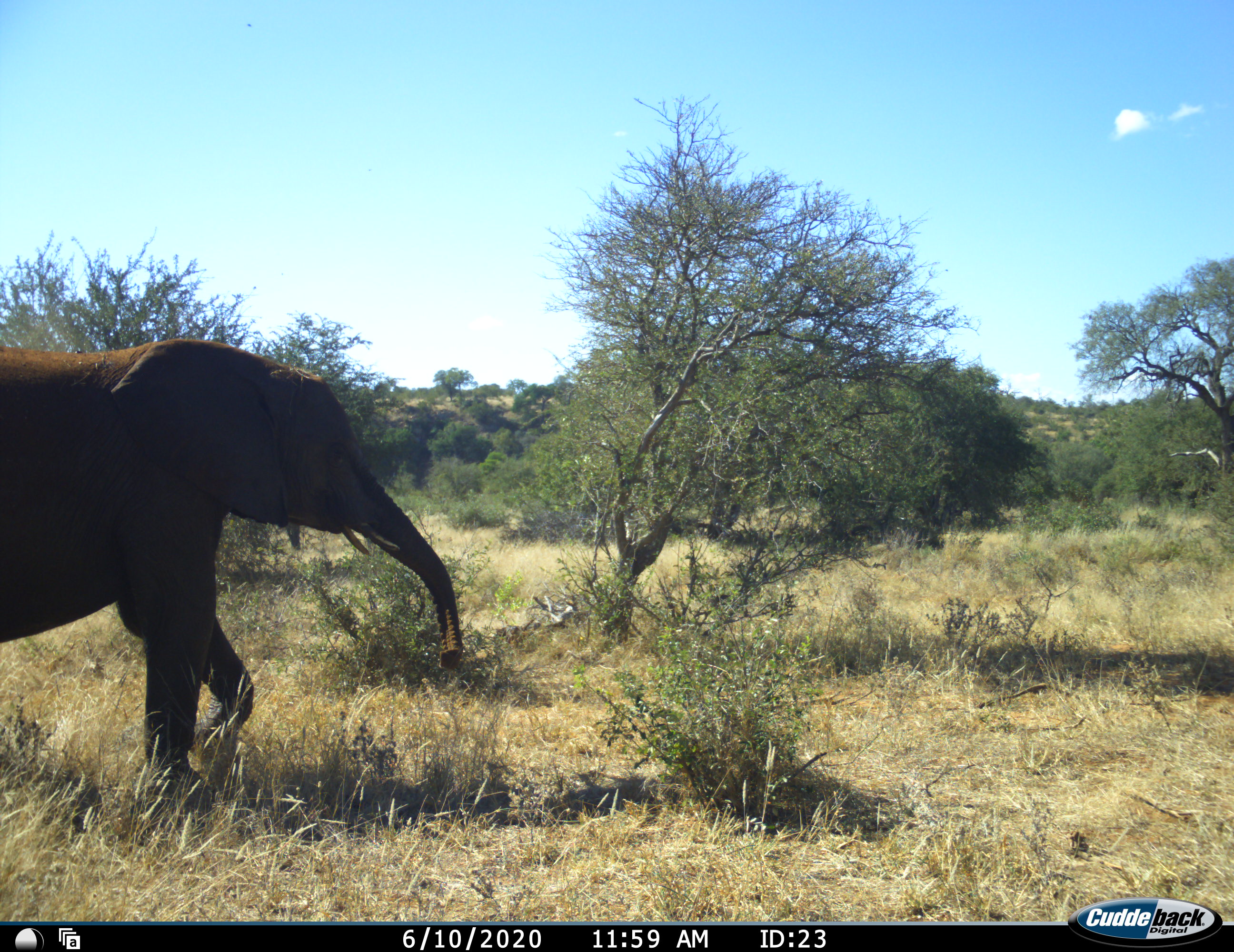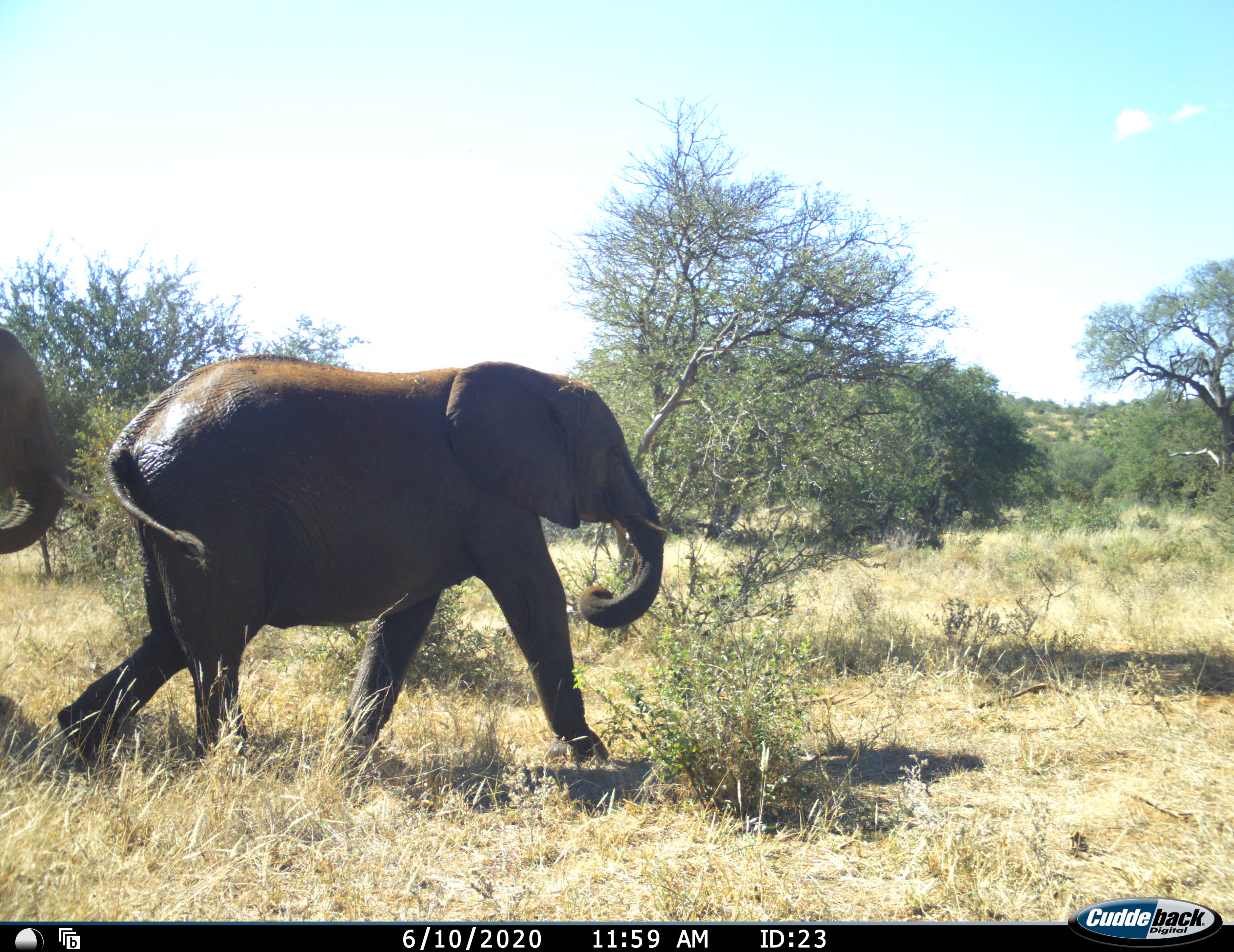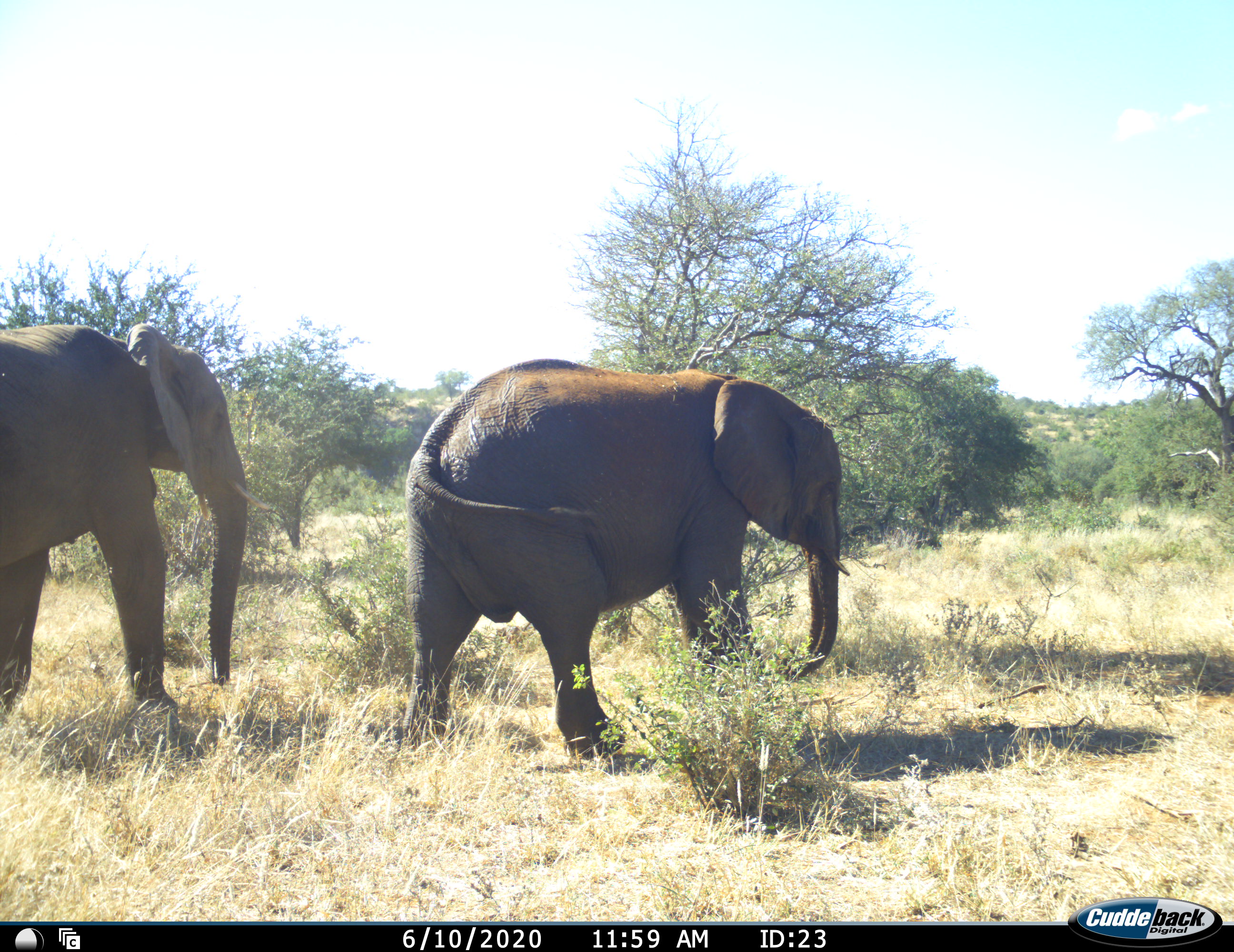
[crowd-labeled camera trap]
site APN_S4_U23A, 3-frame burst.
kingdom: Animalia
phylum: Chordata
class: Mammalia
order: Proboscidea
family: Elephantidae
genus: Loxodonta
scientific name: Loxodonta africana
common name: african bush elephant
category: elephant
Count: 2.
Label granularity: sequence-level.